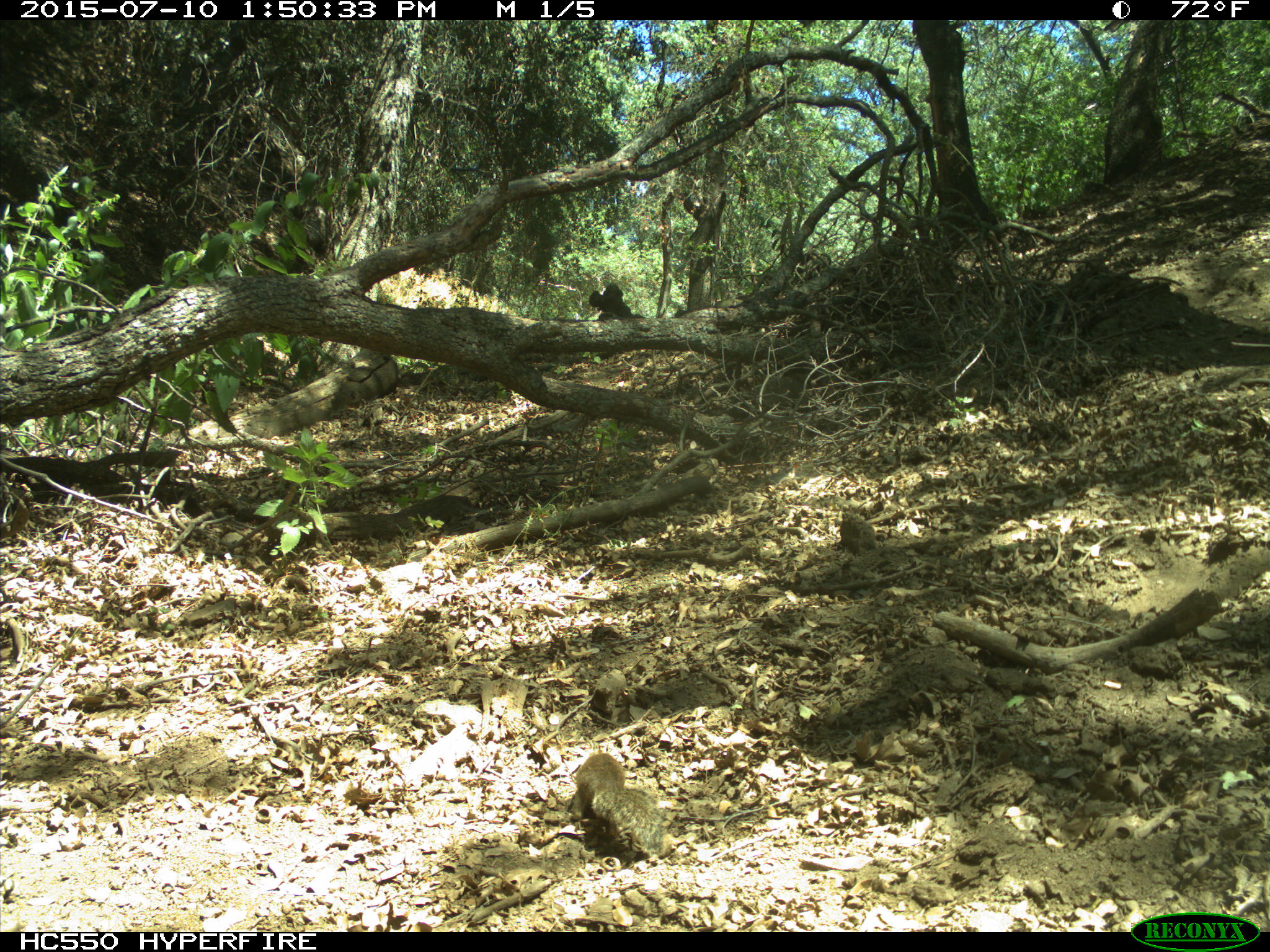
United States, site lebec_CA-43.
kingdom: Animalia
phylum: Chordata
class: Mammalia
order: Rodentia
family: Sciuridae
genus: Otospermophilus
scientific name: Otospermophilus beecheyi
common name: california ground squirrel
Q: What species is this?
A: Otospermophilus beecheyi (california ground squirrel).